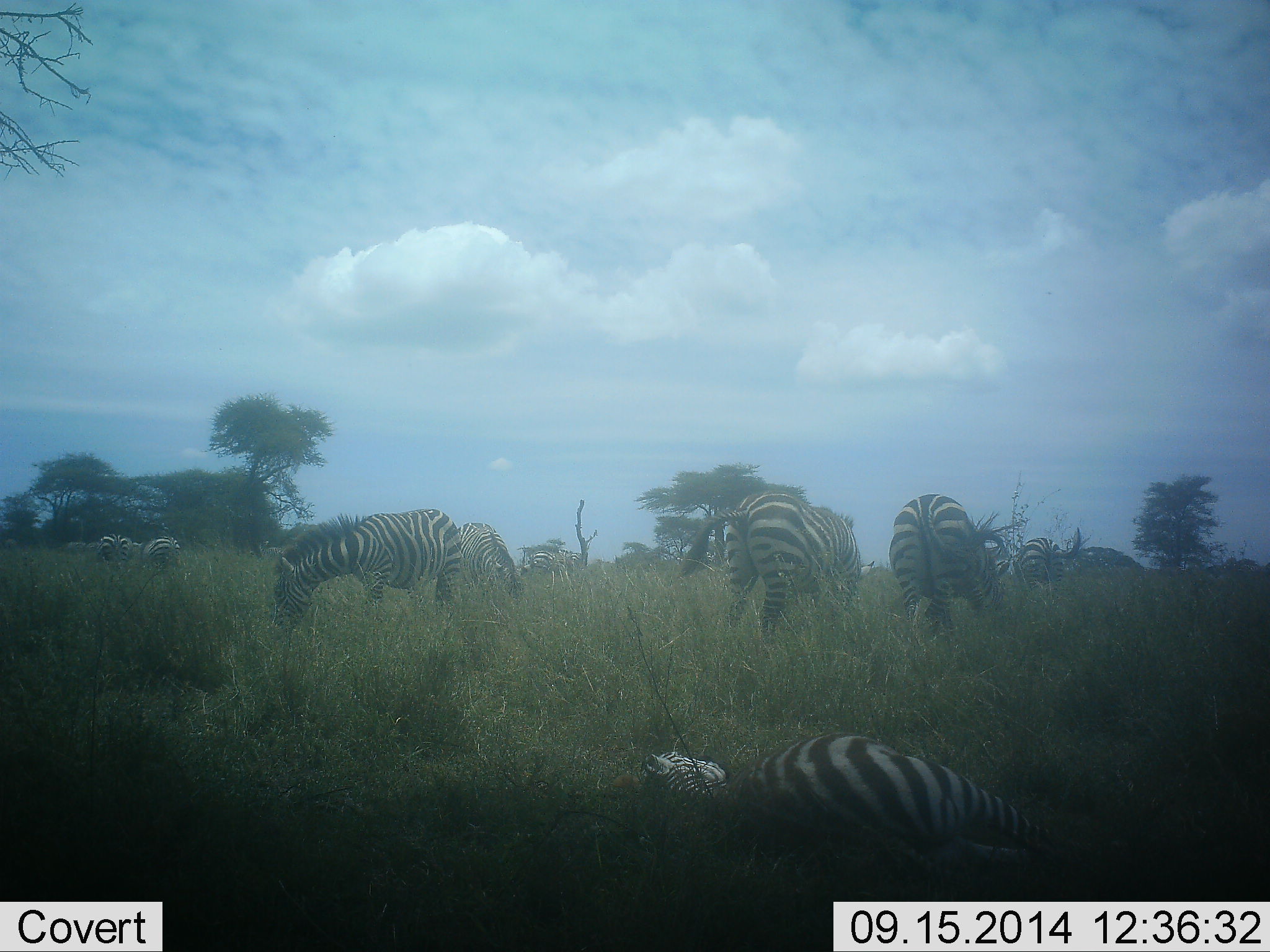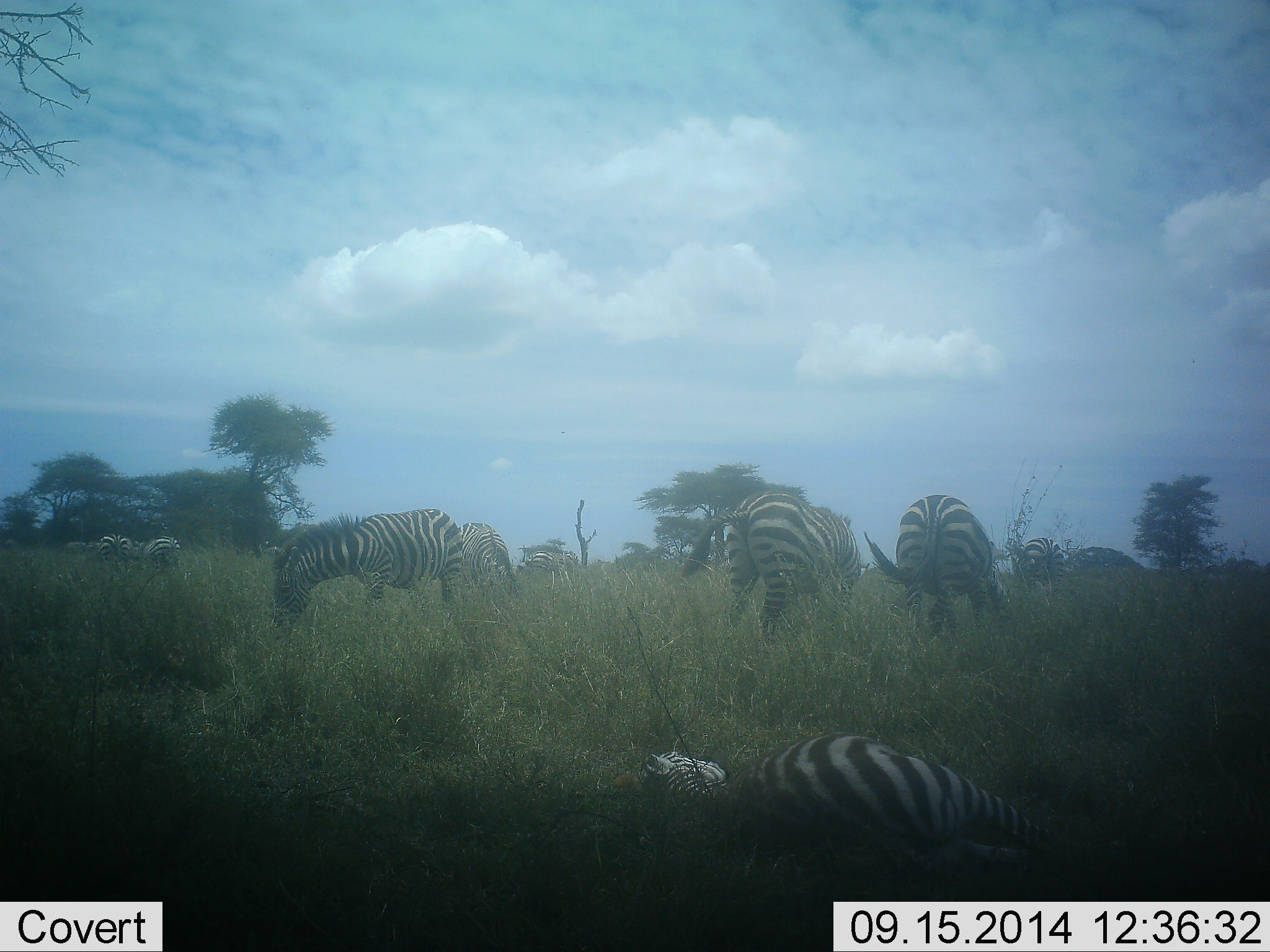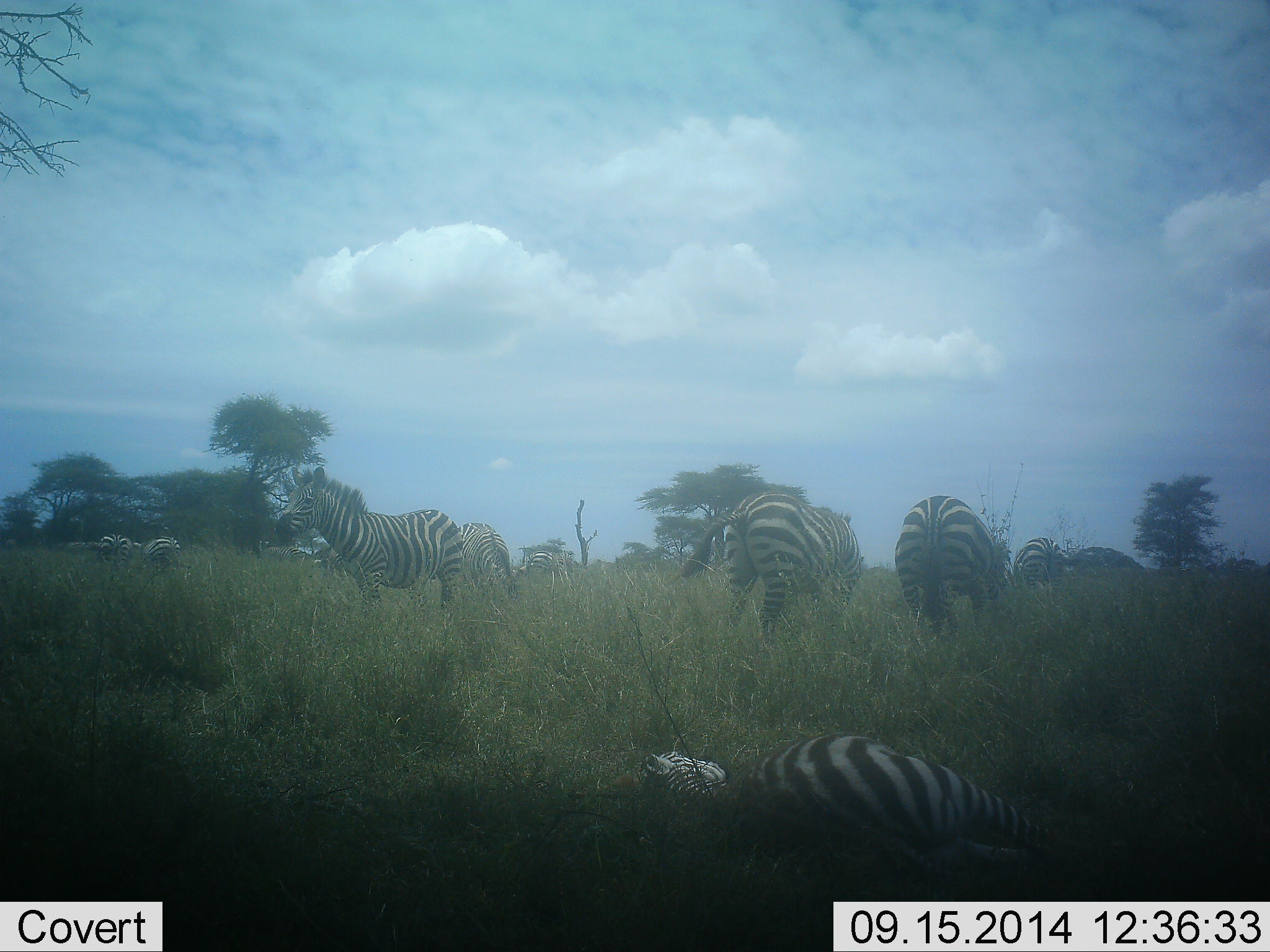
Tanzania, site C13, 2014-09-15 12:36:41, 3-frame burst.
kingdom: Animalia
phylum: Chordata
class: Mammalia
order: Perissodactyla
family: Equidae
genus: Equus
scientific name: Equus quagga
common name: plains zebra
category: zebra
Zebra (plains zebra) (Equus quagga), count 10. Behavior (volunteer vote fractions): standing 50%, resting 100%, moving 40%, interacting 0%. Young present (vote fraction): 0%. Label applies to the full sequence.